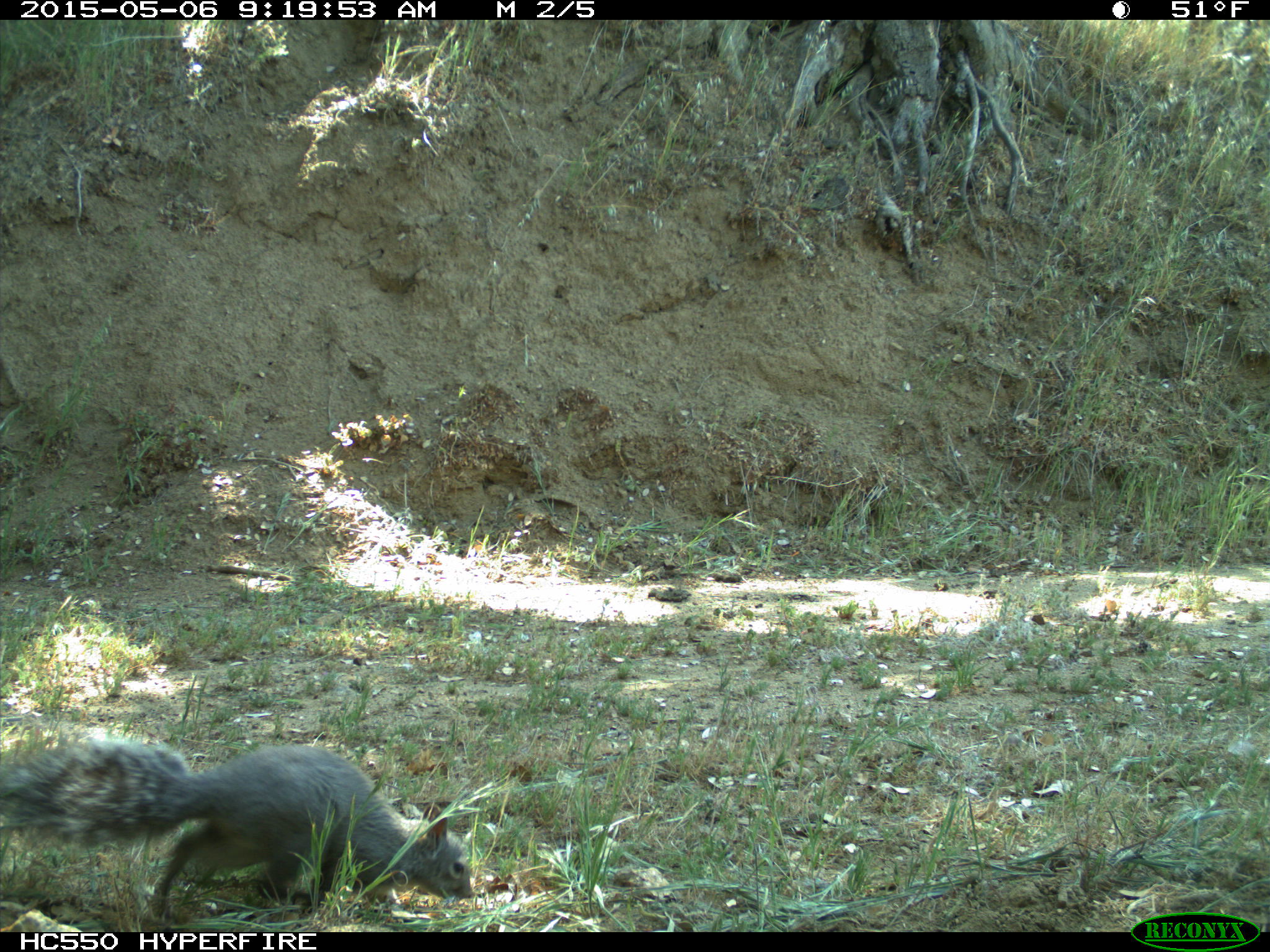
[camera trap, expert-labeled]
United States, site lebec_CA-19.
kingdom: Animalia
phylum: Chordata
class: Mammalia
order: Rodentia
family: Sciuridae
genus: Sciurus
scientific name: Sciurus carolinensis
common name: eastern gray squirrel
Sciurus carolinensis (eastern gray squirrel).